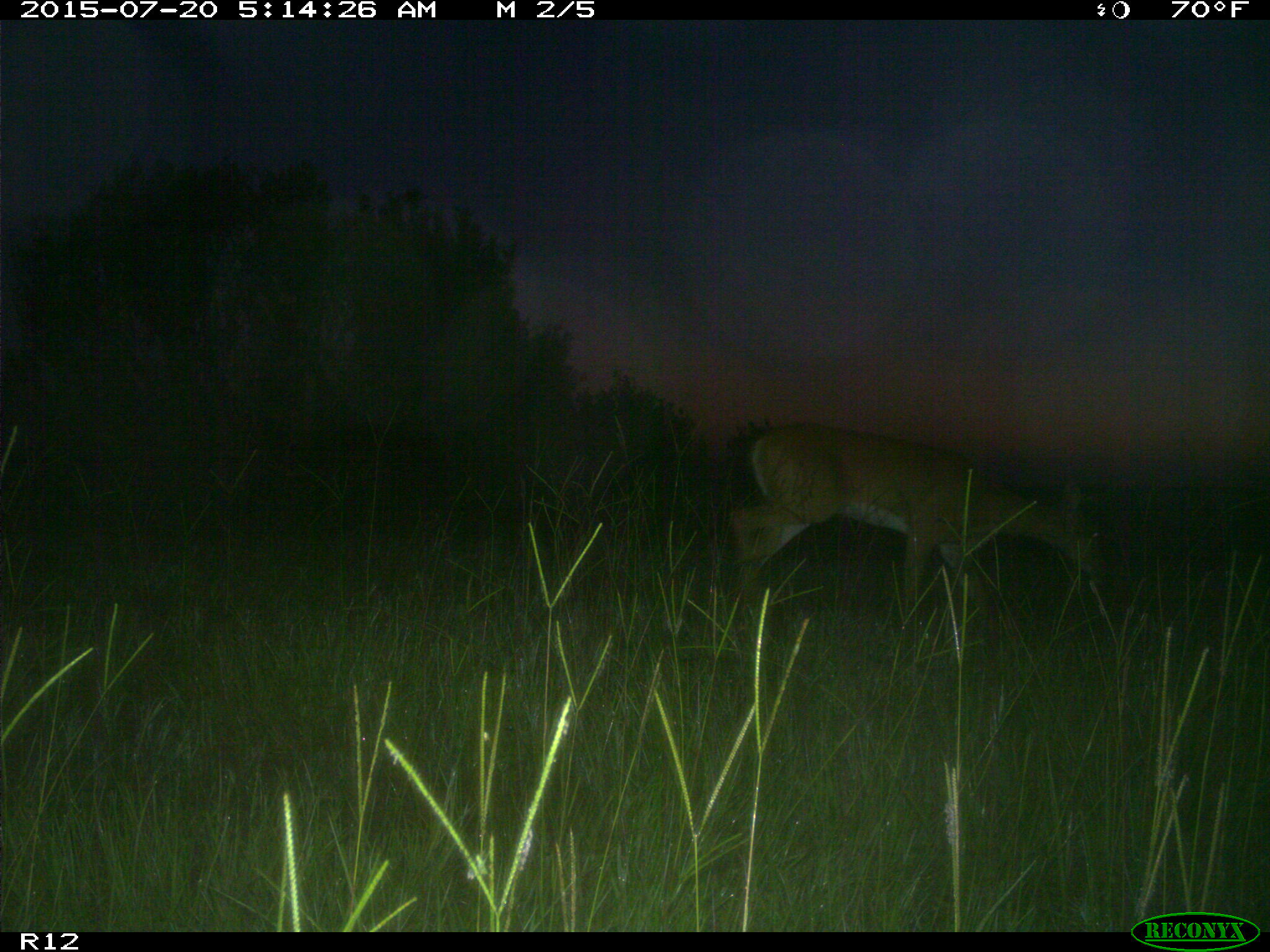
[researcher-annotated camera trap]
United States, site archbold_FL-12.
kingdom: Animalia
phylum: Chordata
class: Mammalia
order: Artiodactyla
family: Cervidae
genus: Odocoileus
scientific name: Odocoileus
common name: deer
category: unidentified deer